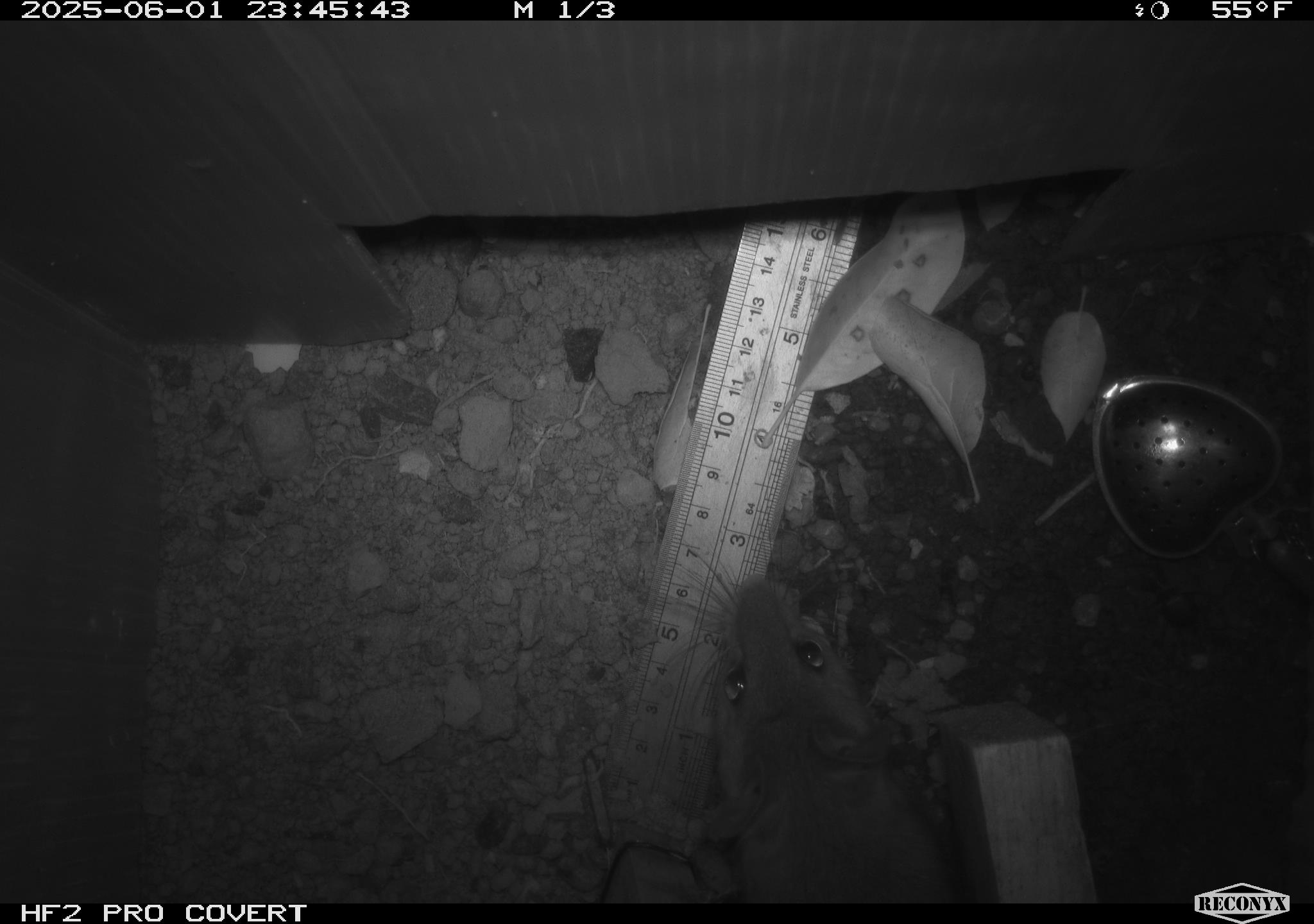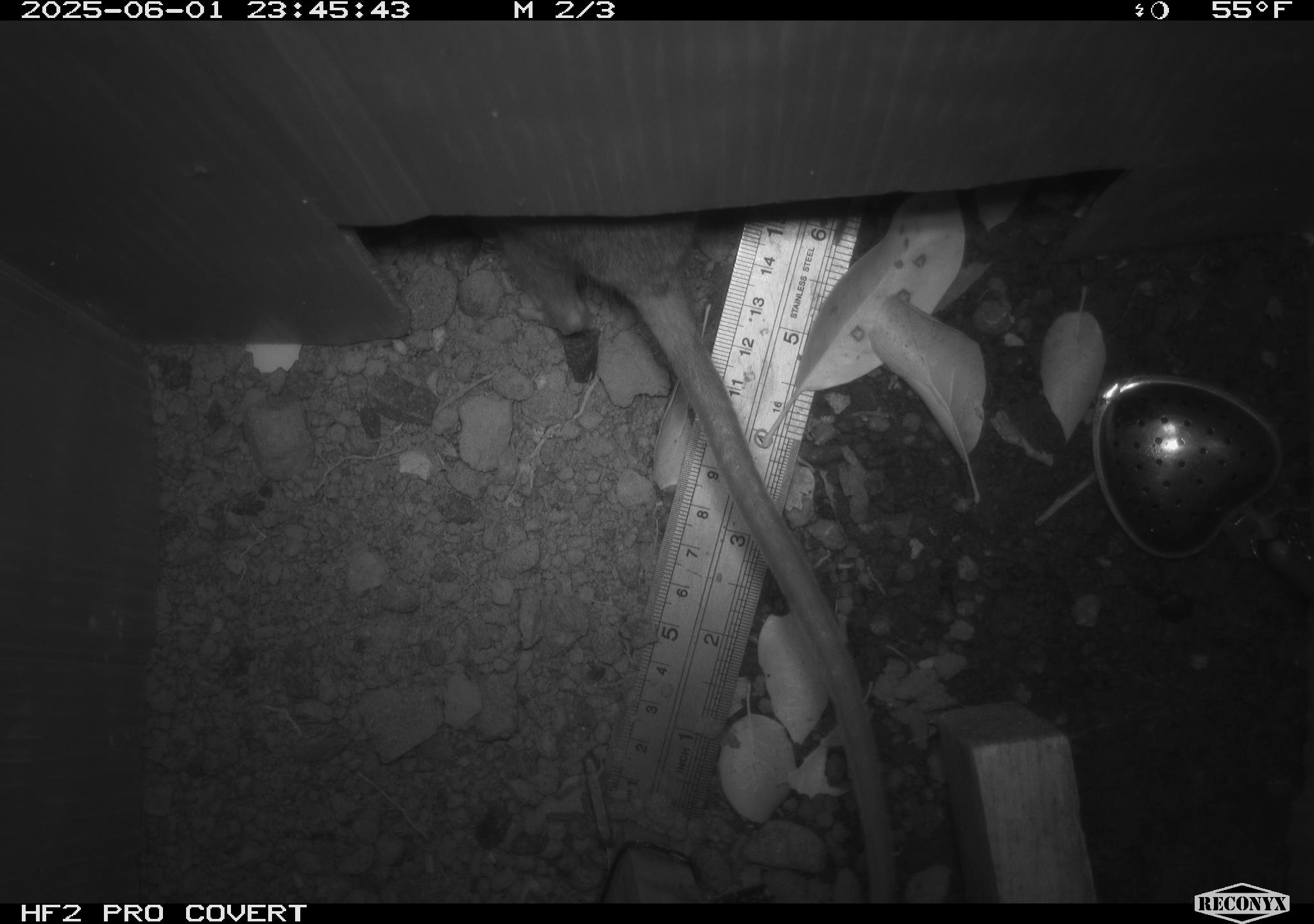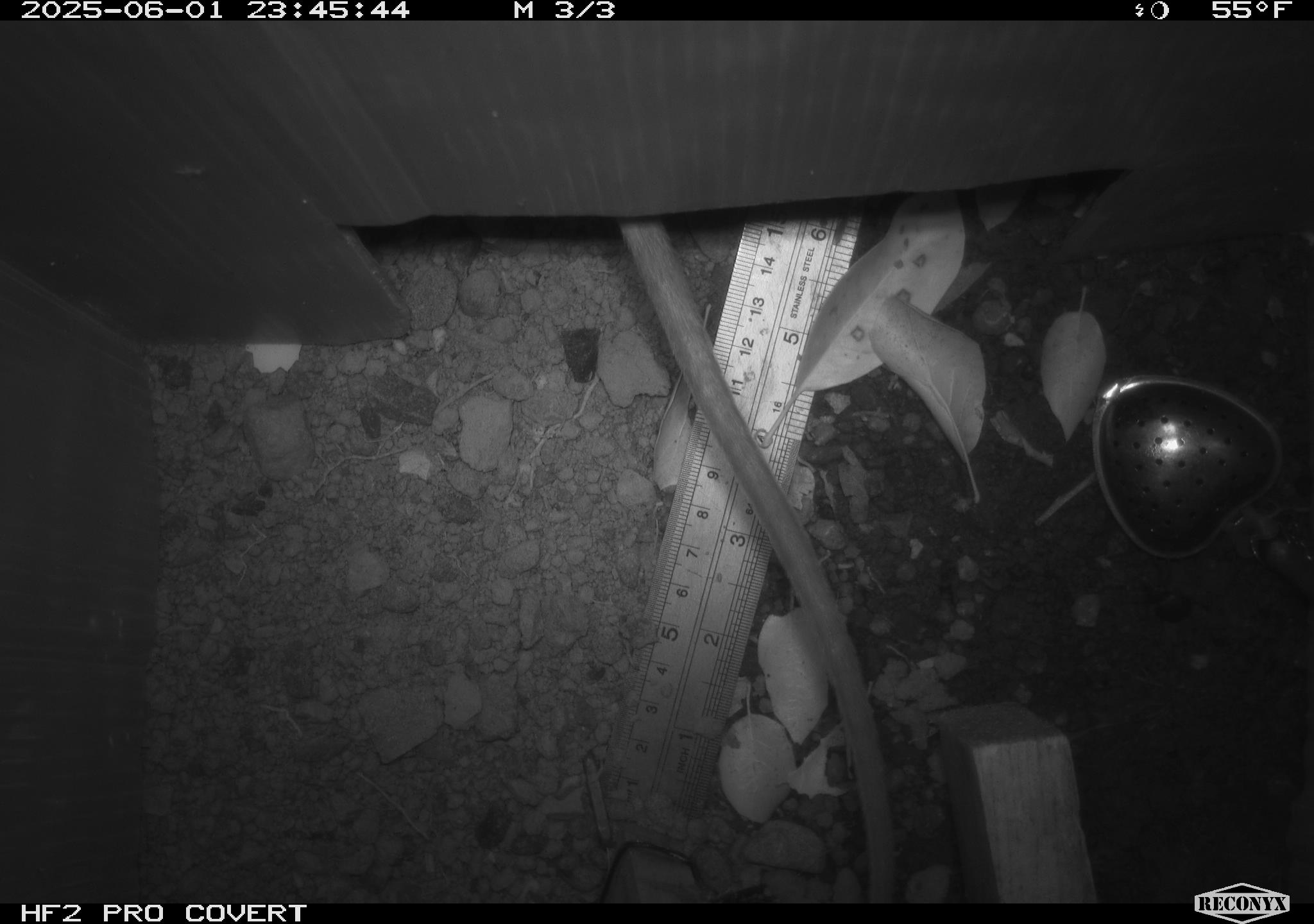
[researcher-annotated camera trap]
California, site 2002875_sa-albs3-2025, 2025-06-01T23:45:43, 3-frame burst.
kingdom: Animalia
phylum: Chordata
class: Mammalia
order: Rodentia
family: Cricetidae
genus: Neotoma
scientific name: Neotoma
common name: pack rat or woodrat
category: neotoma species